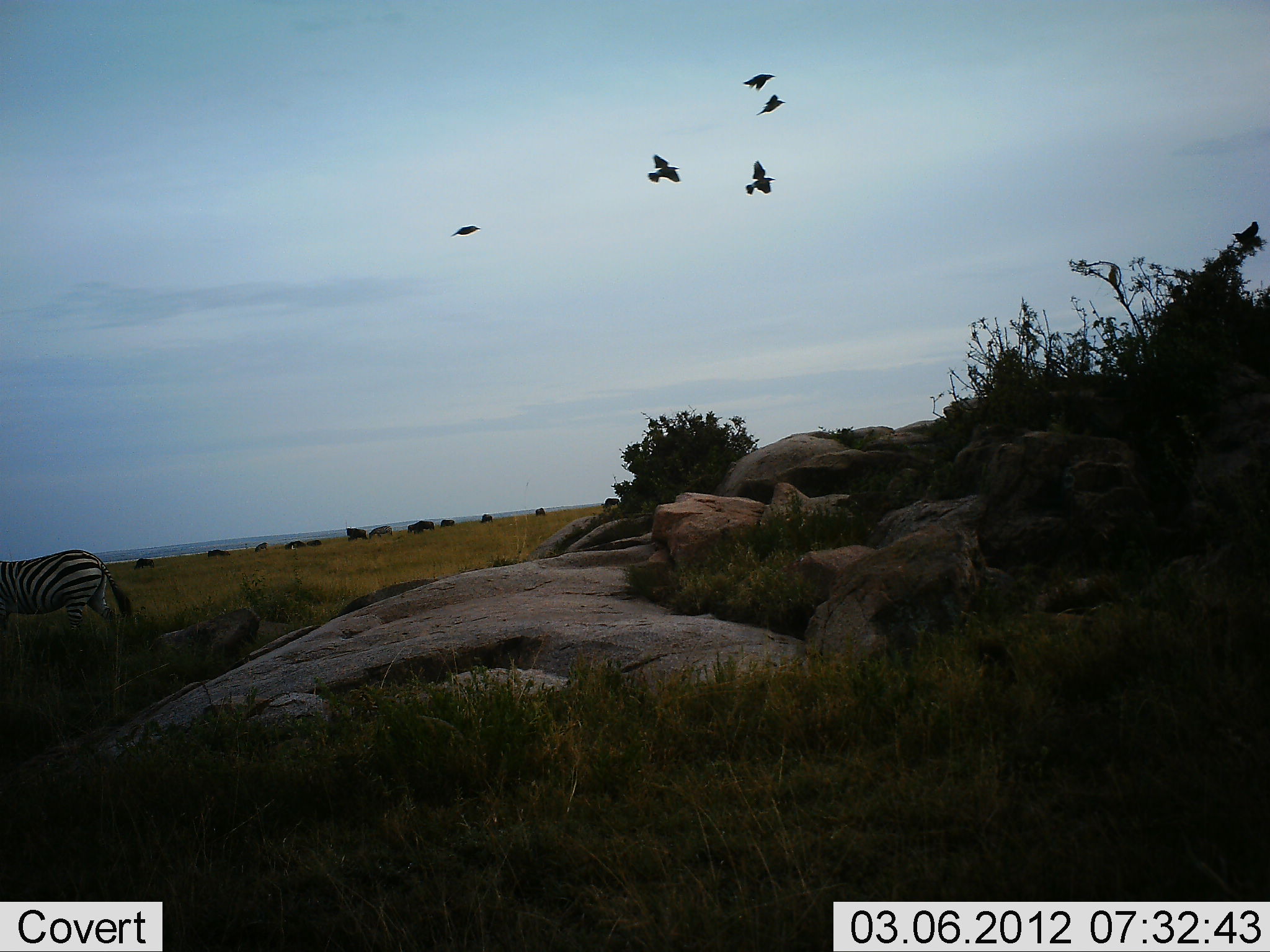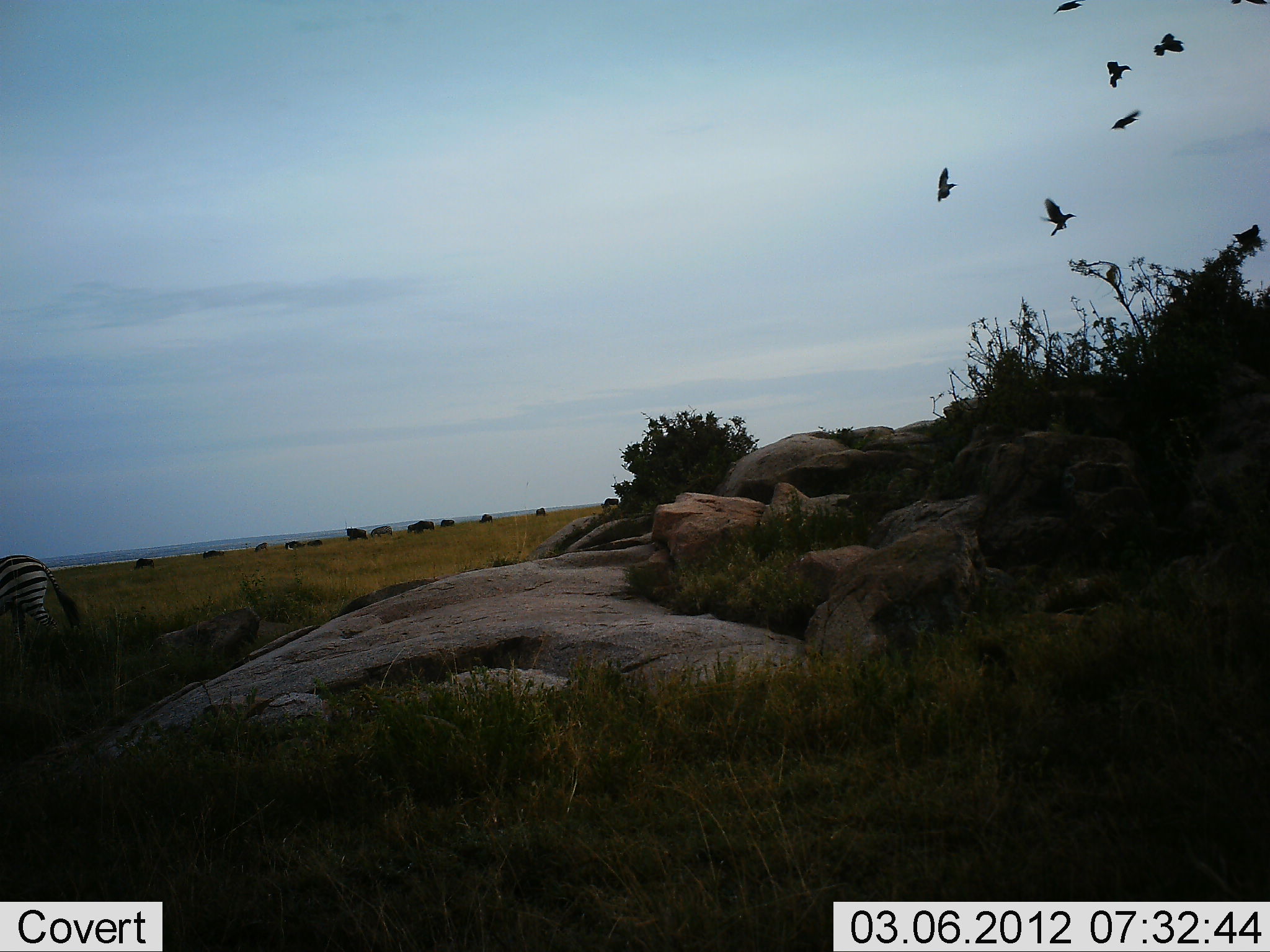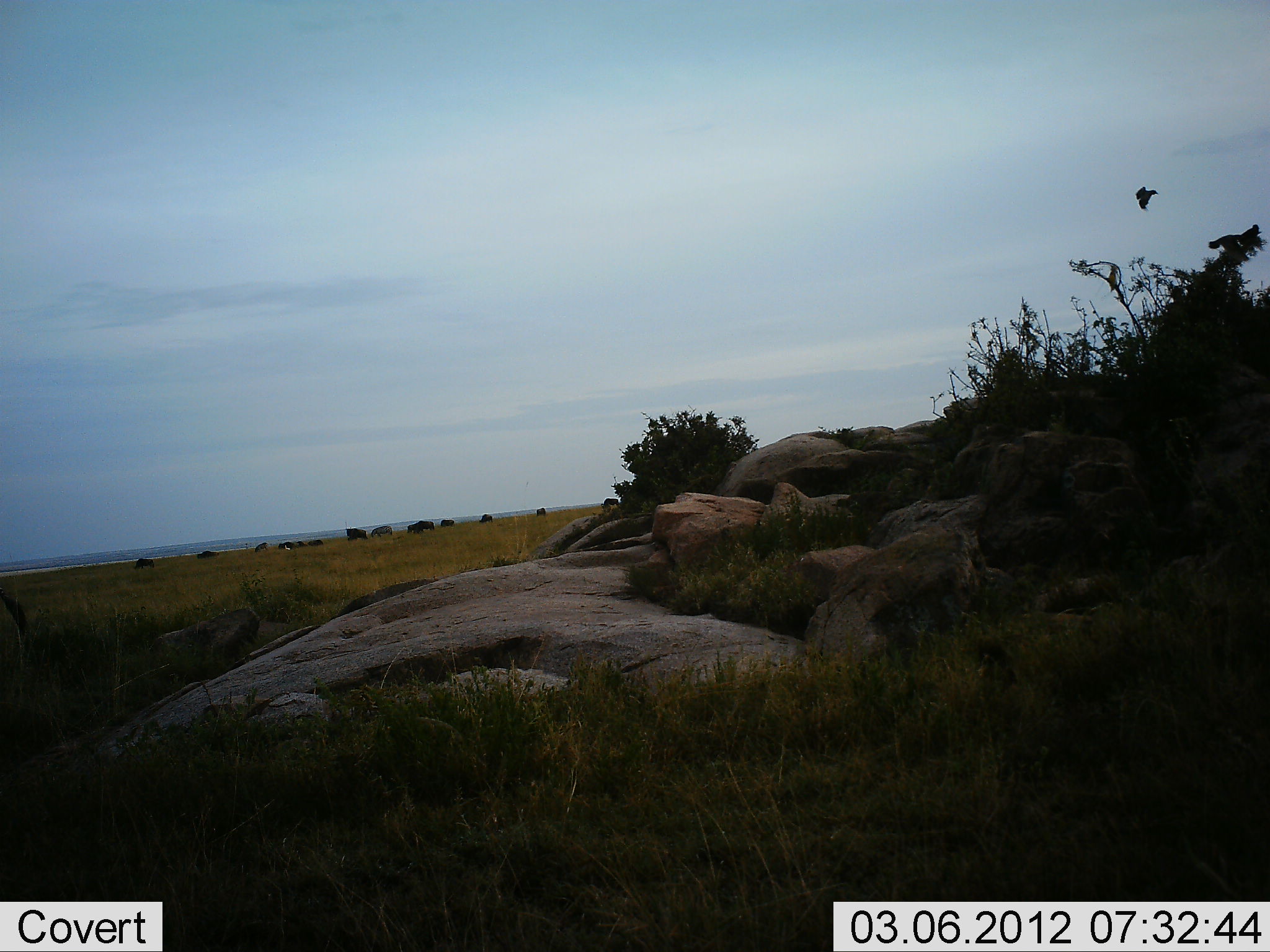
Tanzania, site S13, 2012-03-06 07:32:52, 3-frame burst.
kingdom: Animalia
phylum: Chordata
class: Aves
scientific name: Aves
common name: bird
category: otherbird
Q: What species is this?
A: Otherbird (bird) (Aves).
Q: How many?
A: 6.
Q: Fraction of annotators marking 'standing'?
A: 4%.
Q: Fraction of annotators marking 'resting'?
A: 0%.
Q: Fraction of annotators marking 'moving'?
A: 96%.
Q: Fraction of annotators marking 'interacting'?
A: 4%.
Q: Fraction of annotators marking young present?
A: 0%.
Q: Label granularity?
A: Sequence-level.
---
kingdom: Animalia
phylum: Chordata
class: Mammalia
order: Perissodactyla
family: Equidae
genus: Equus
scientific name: Equus quagga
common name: plains zebra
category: zebra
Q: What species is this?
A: Zebra (plains zebra) (Equus quagga).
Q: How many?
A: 1.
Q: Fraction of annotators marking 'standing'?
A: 21%.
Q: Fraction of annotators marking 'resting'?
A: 0%.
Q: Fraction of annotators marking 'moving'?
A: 76%.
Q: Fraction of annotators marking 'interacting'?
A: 0%.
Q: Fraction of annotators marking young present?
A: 0%.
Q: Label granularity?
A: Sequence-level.